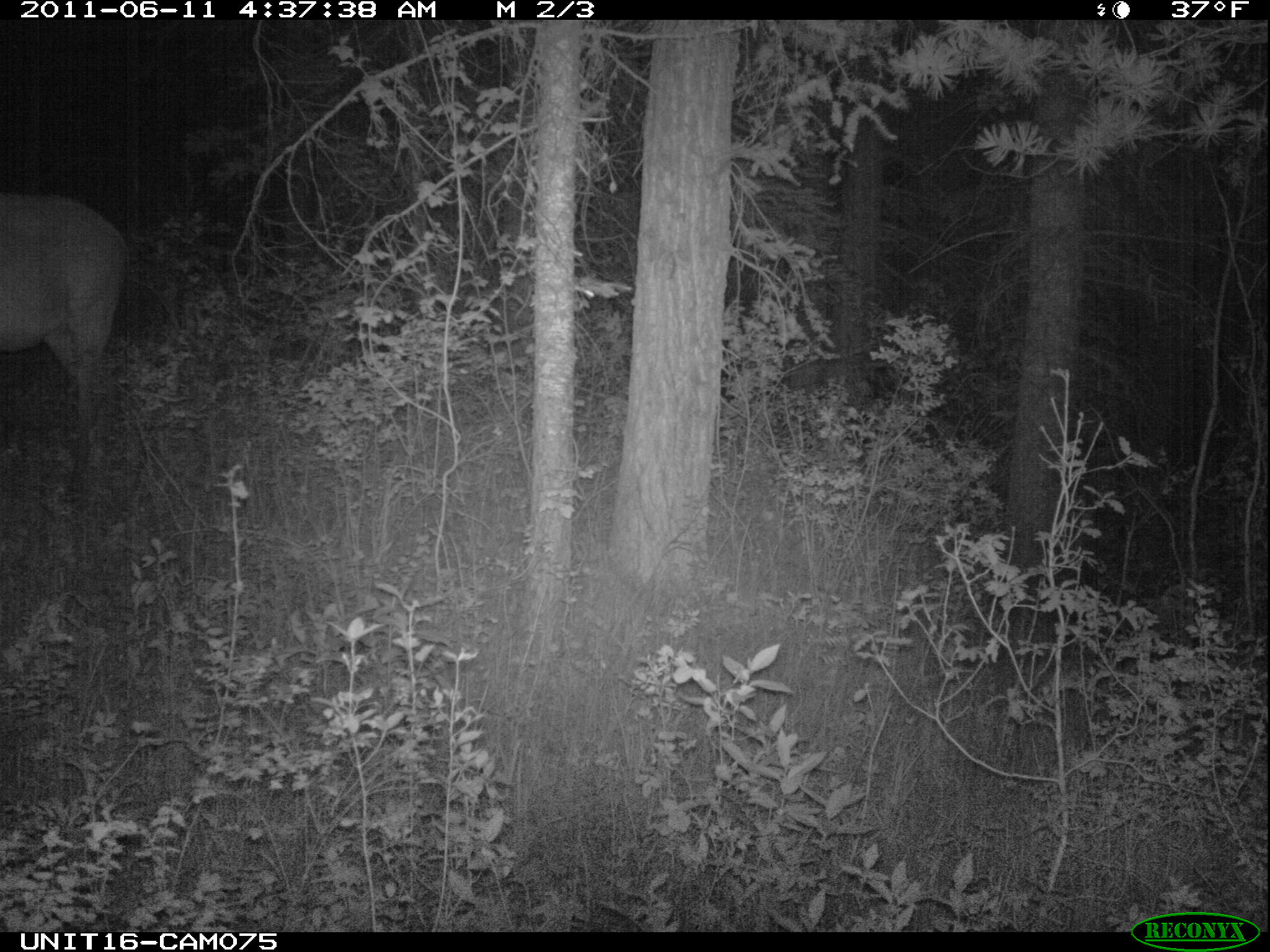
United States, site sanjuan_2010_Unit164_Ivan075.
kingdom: Animalia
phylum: Chordata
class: Mammalia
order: Artiodactyla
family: Cervidae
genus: Cervus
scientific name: Cervus elaphus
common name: red deer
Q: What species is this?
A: Cervus elaphus (red deer).